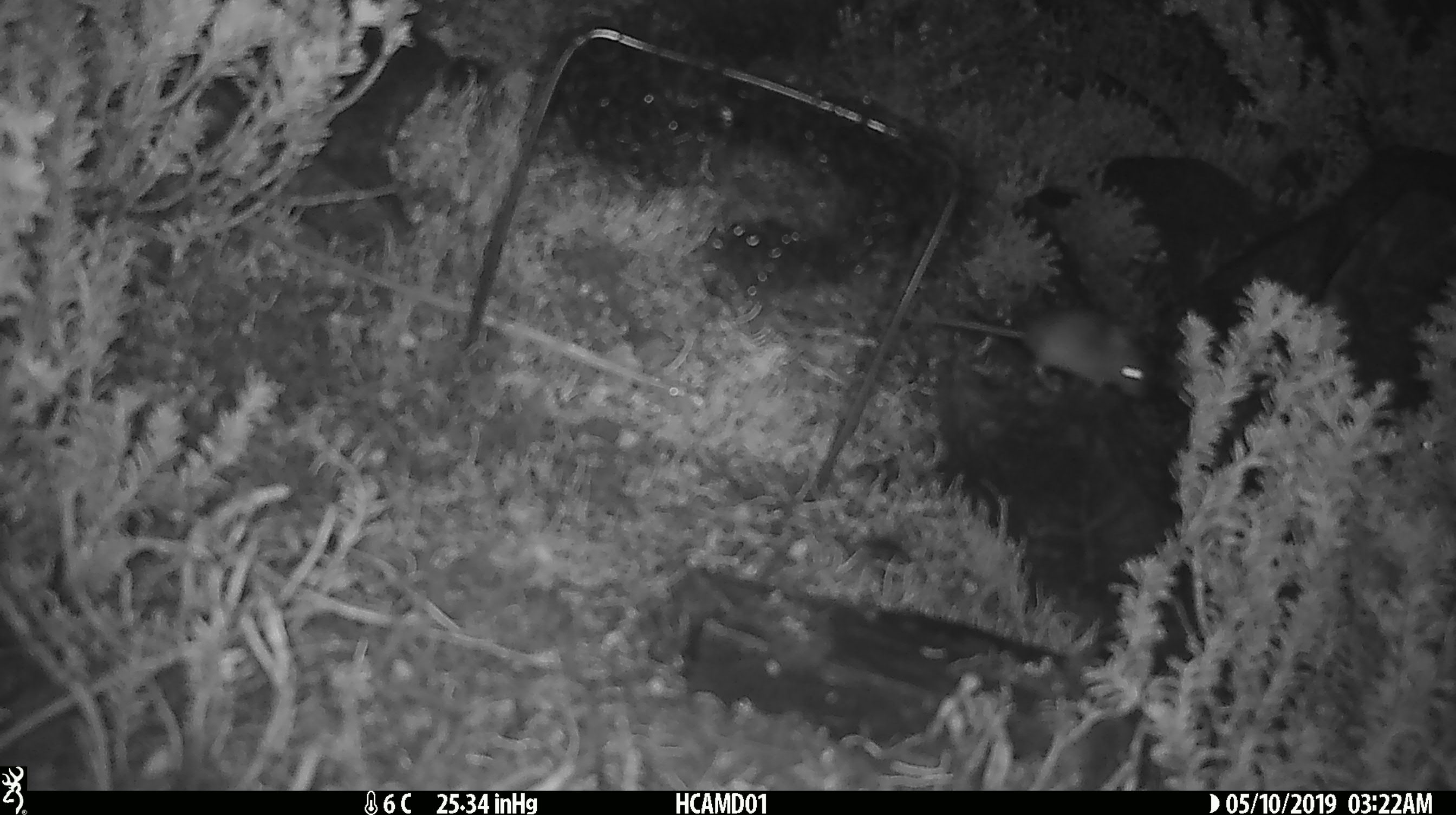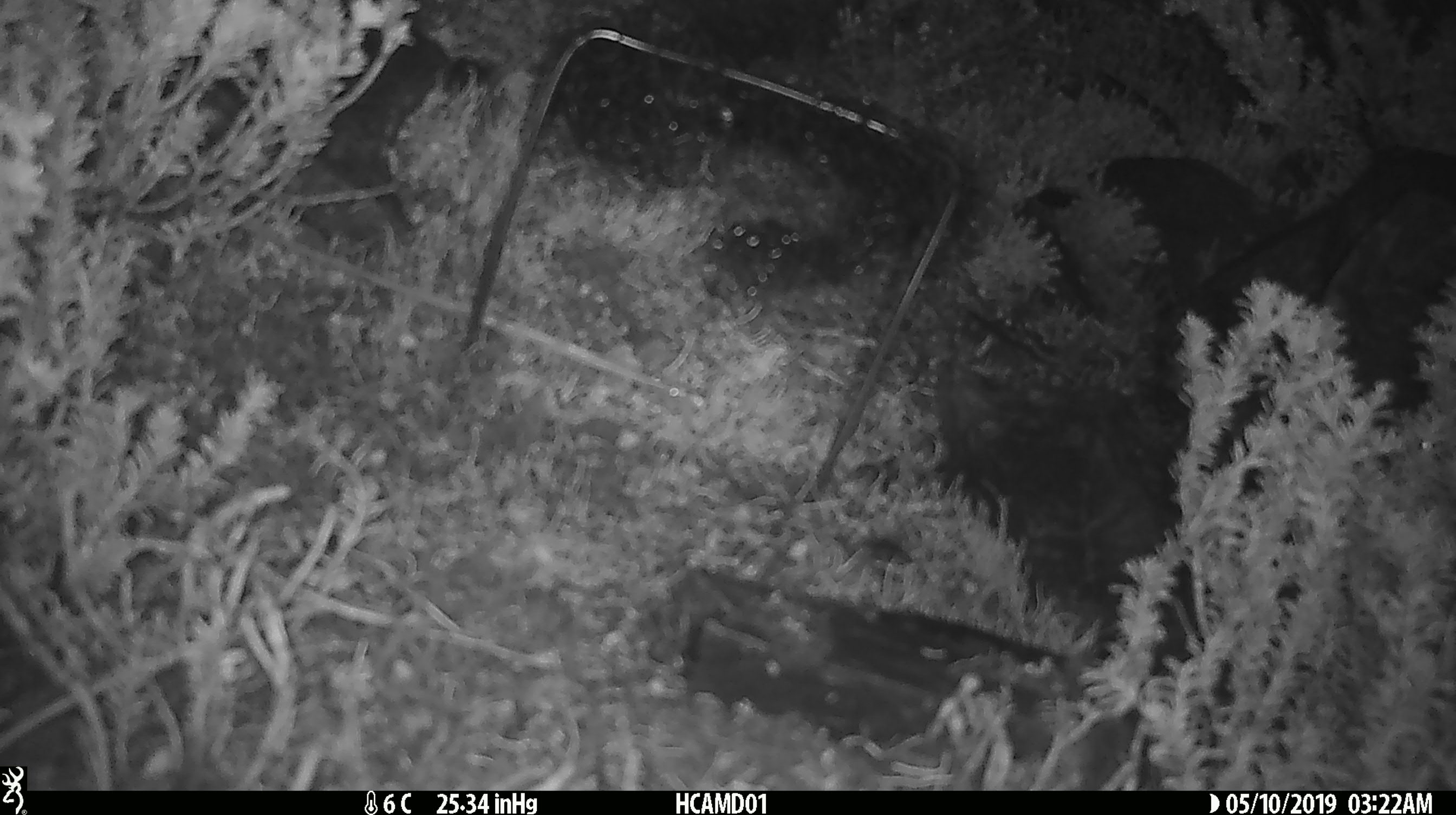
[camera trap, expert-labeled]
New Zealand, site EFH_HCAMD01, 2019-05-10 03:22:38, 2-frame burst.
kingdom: Animalia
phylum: Chordata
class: Mammalia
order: Rodentia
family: Muridae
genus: Mus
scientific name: Mus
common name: mouse